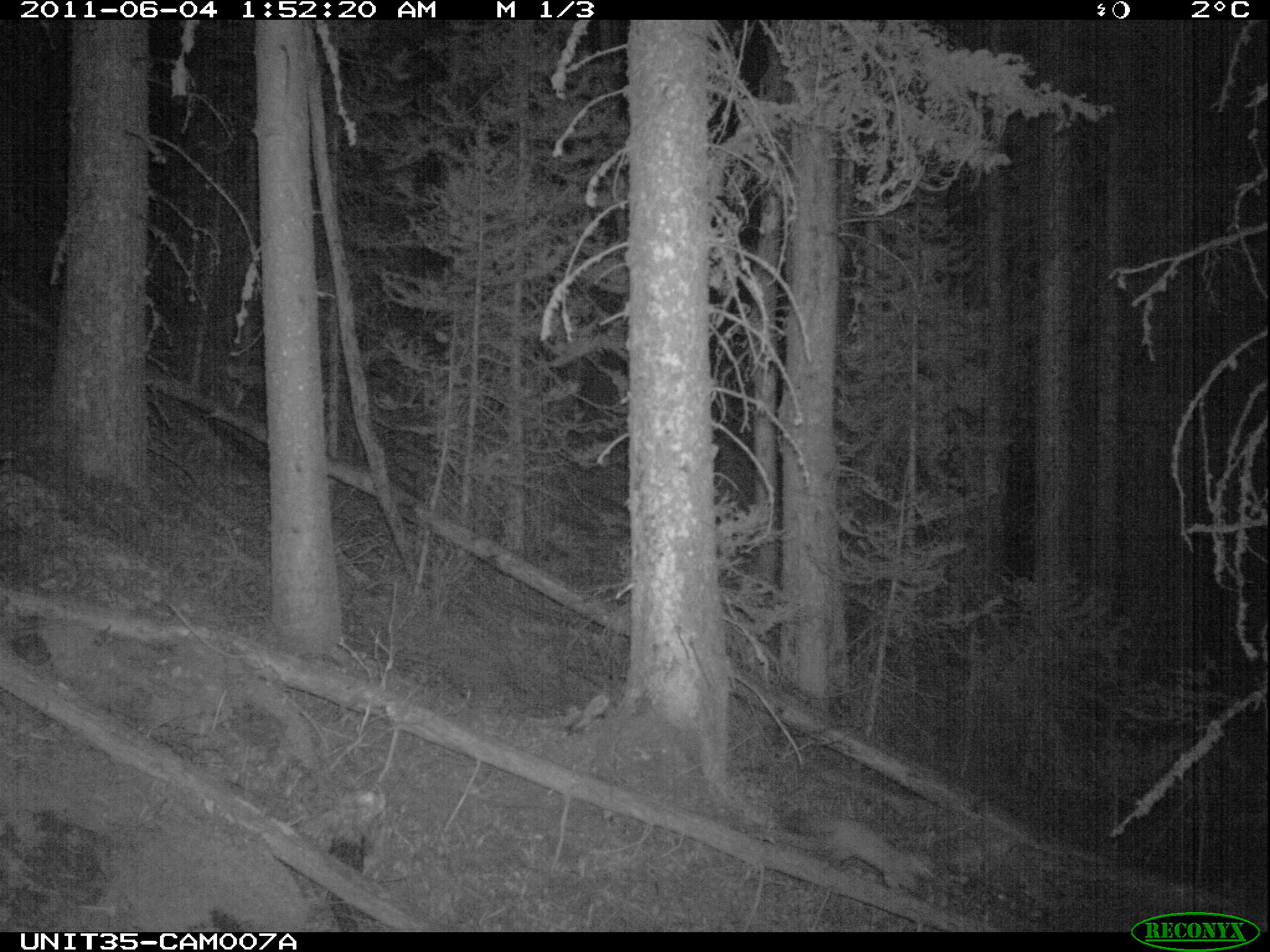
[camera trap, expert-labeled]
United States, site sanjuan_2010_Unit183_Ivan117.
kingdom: Animalia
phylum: Chordata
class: Mammalia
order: Carnivora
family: Mustelidae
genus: Martes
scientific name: Martes americana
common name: american marten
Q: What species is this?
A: Martes americana (american marten).